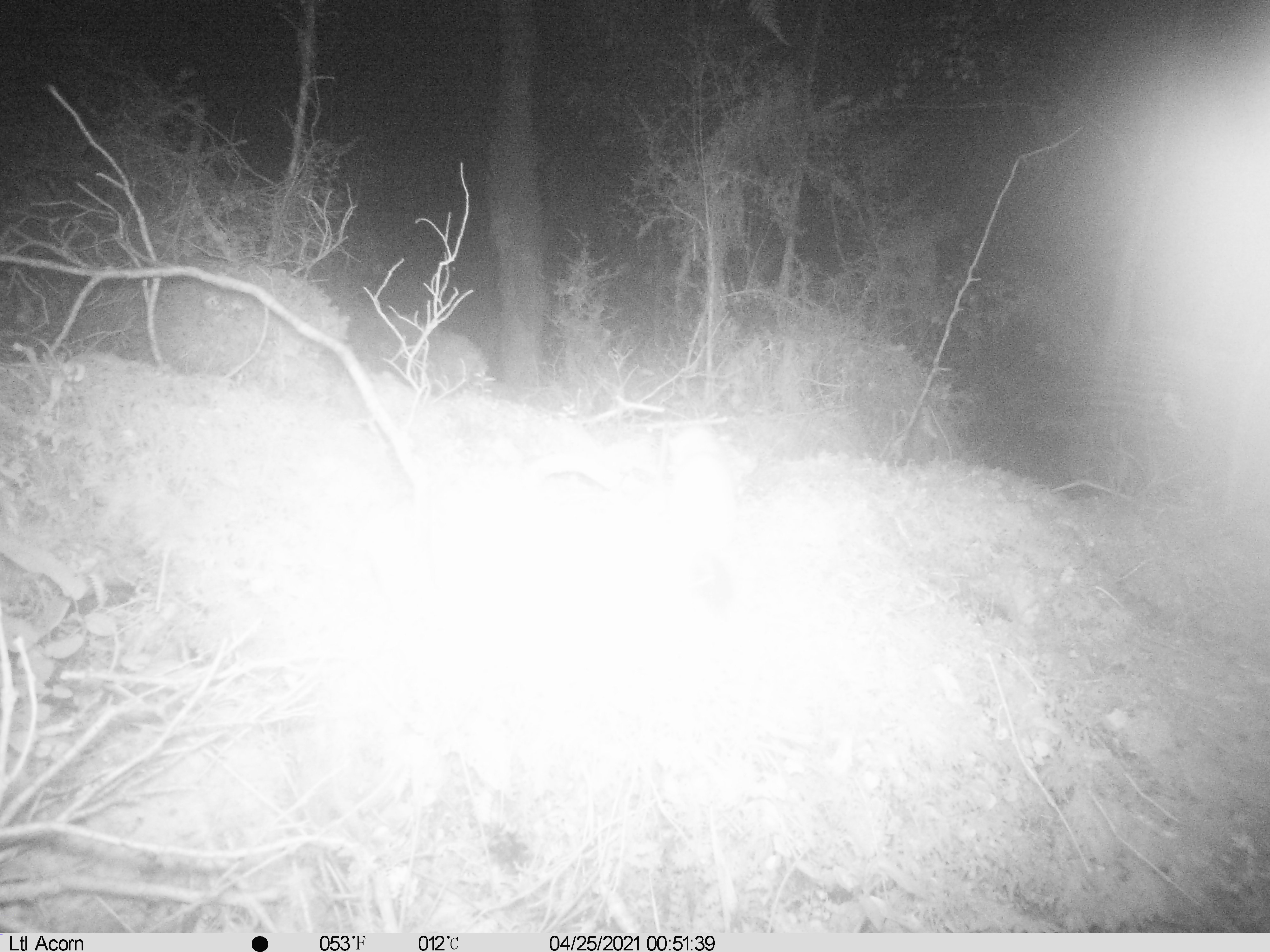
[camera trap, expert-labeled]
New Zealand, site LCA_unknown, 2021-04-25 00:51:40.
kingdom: Animalia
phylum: Chordata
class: Mammalia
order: Carnivora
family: Mustelidae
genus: Mustela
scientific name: Mustela erminea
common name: stoat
Stoat (Mustela erminea).